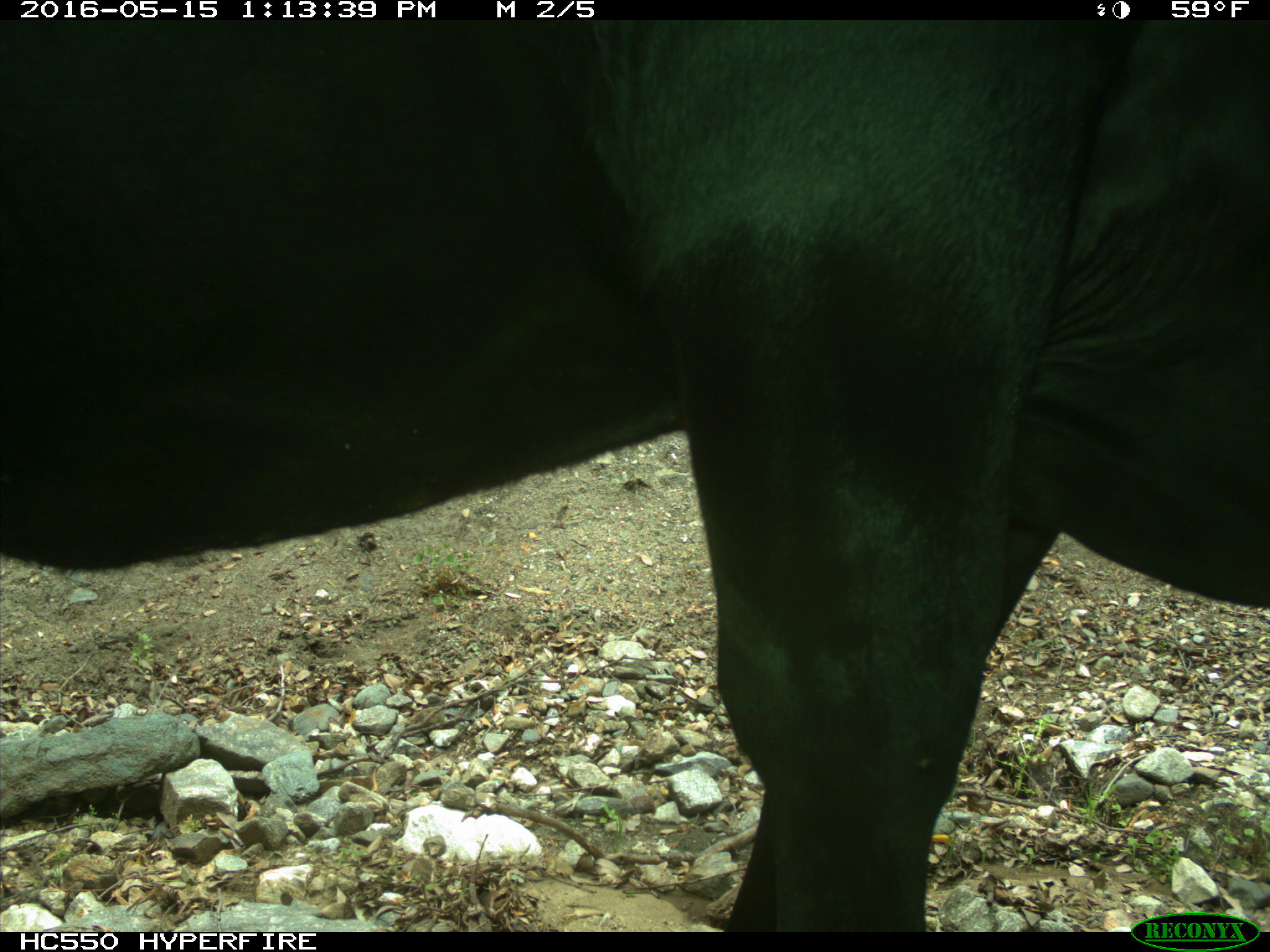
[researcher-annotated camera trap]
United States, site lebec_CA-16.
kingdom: Animalia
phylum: Chordata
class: Mammalia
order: Artiodactyla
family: Bovidae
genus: Bos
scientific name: Bos taurus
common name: domestic cow